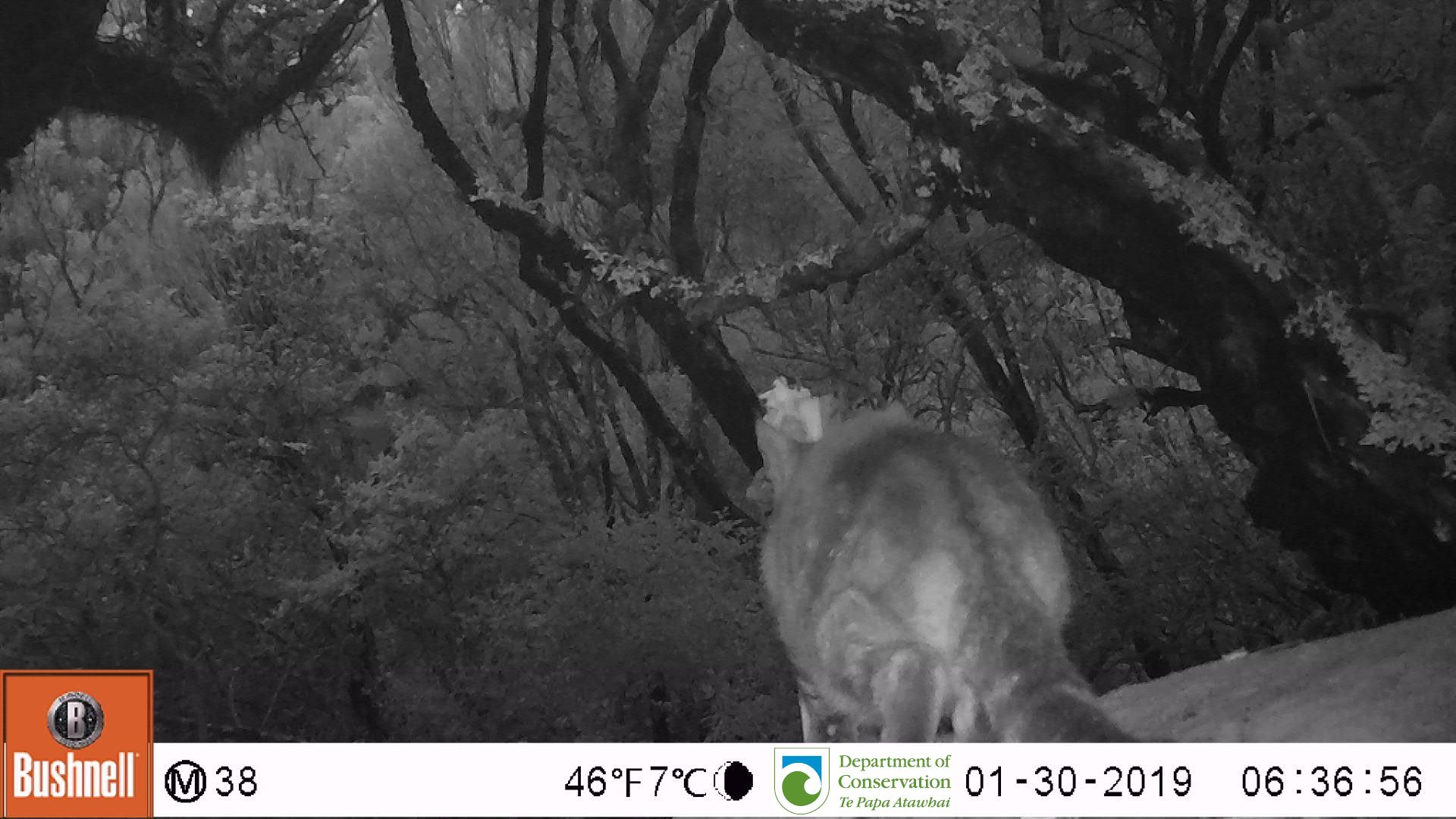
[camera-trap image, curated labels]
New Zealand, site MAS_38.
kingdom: Animalia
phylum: Chordata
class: Mammalia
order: Carnivora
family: Felidae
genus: Felis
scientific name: Felis catus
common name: domestic cat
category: cat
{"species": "cat (domestic cat) (Felis catus)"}